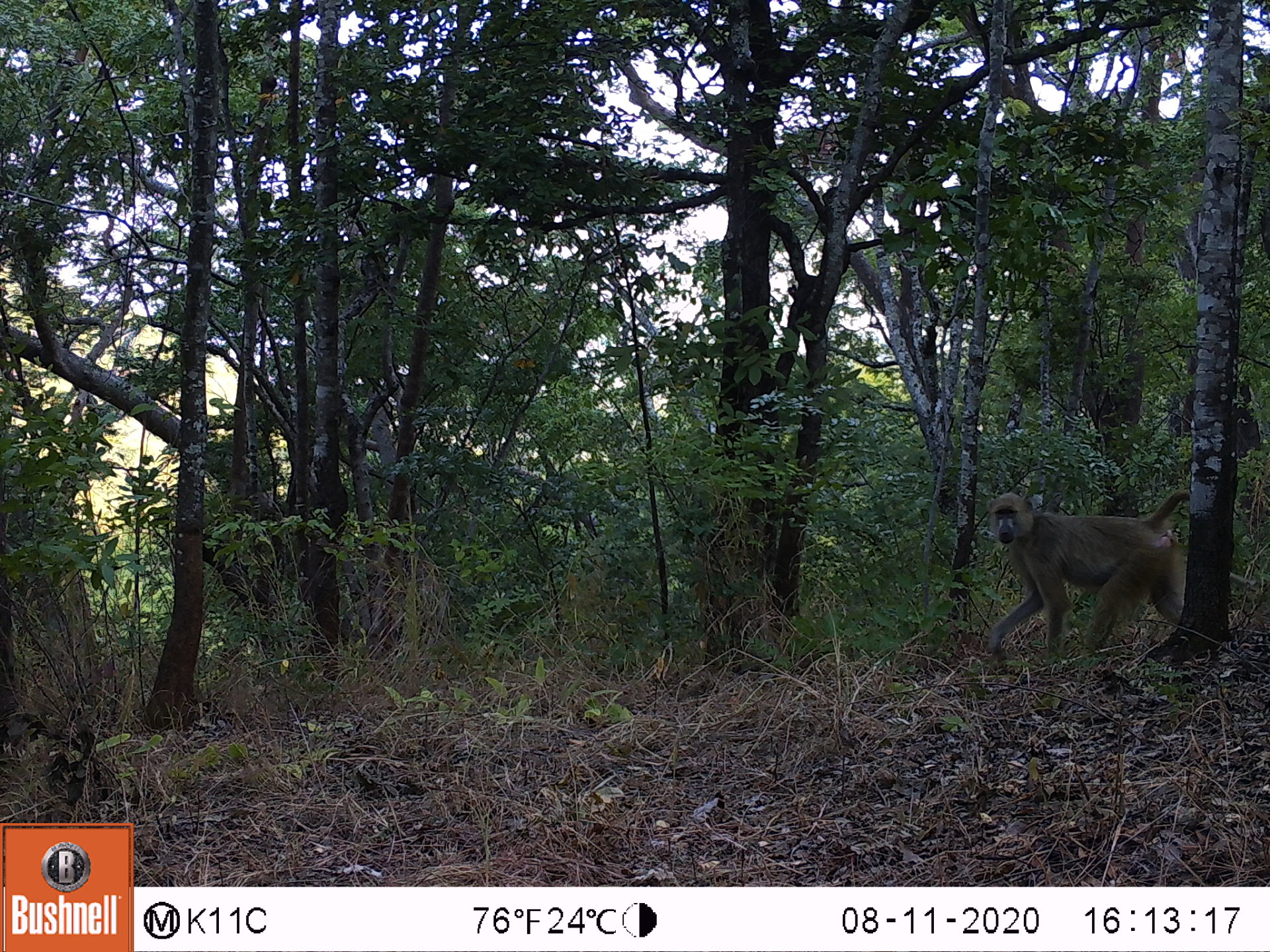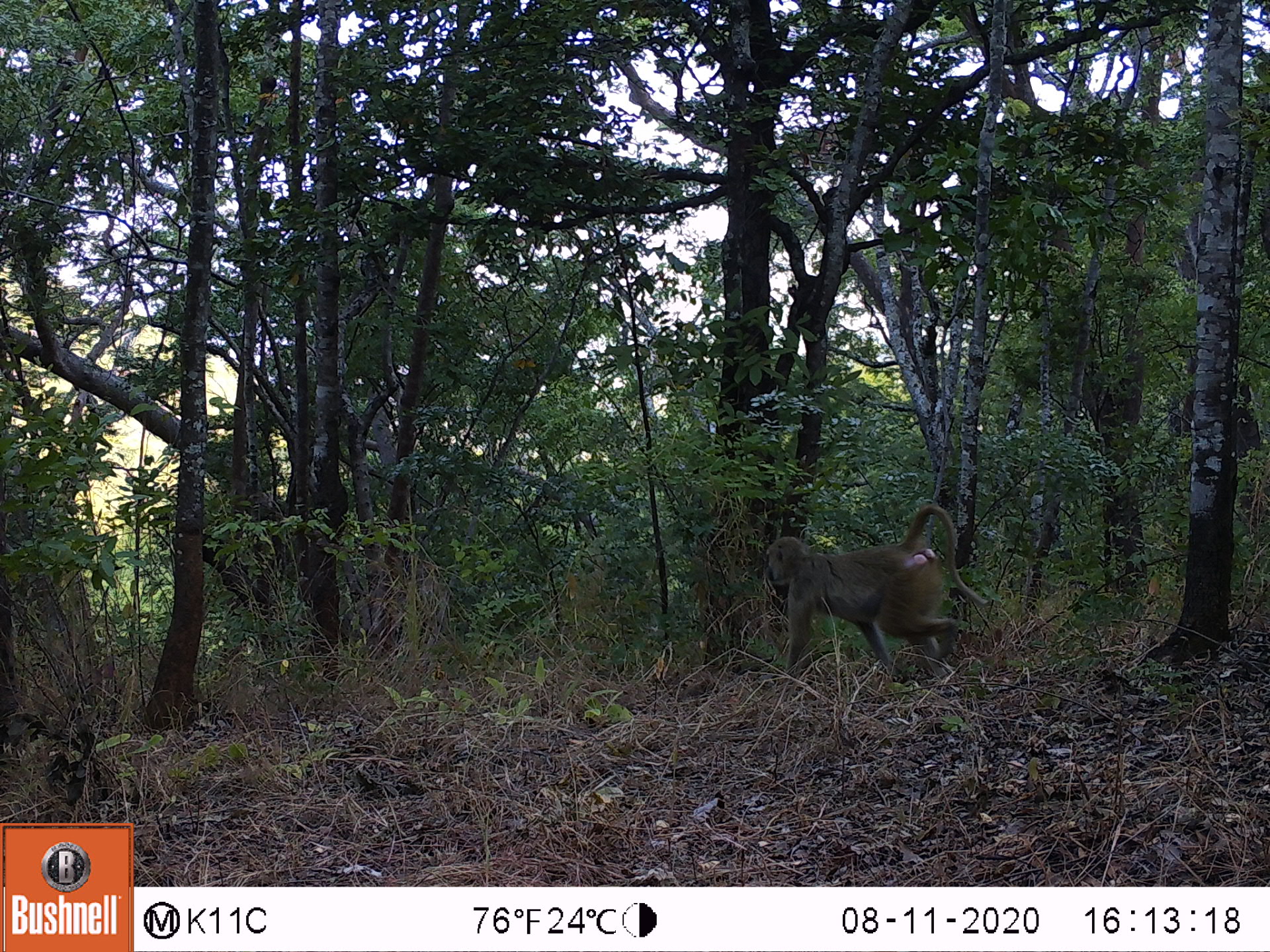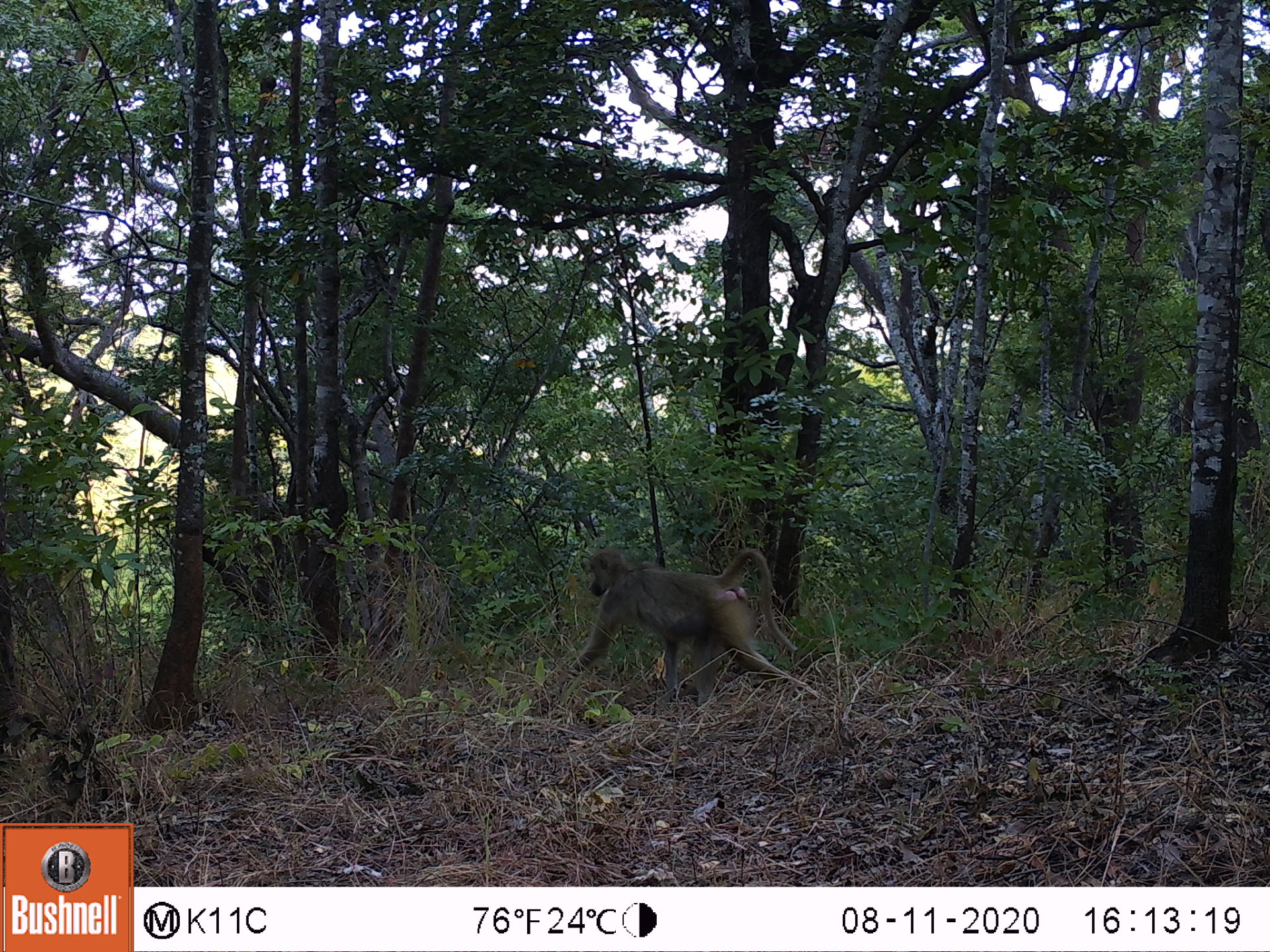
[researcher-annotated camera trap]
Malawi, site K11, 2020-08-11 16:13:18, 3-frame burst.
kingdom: Animalia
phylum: Chordata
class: Mammalia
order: Primates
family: Cercopithecidae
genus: Papio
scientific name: Papio cynocephalus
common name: yellow baboon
Yellow baboon (Papio cynocephalus), count 1.